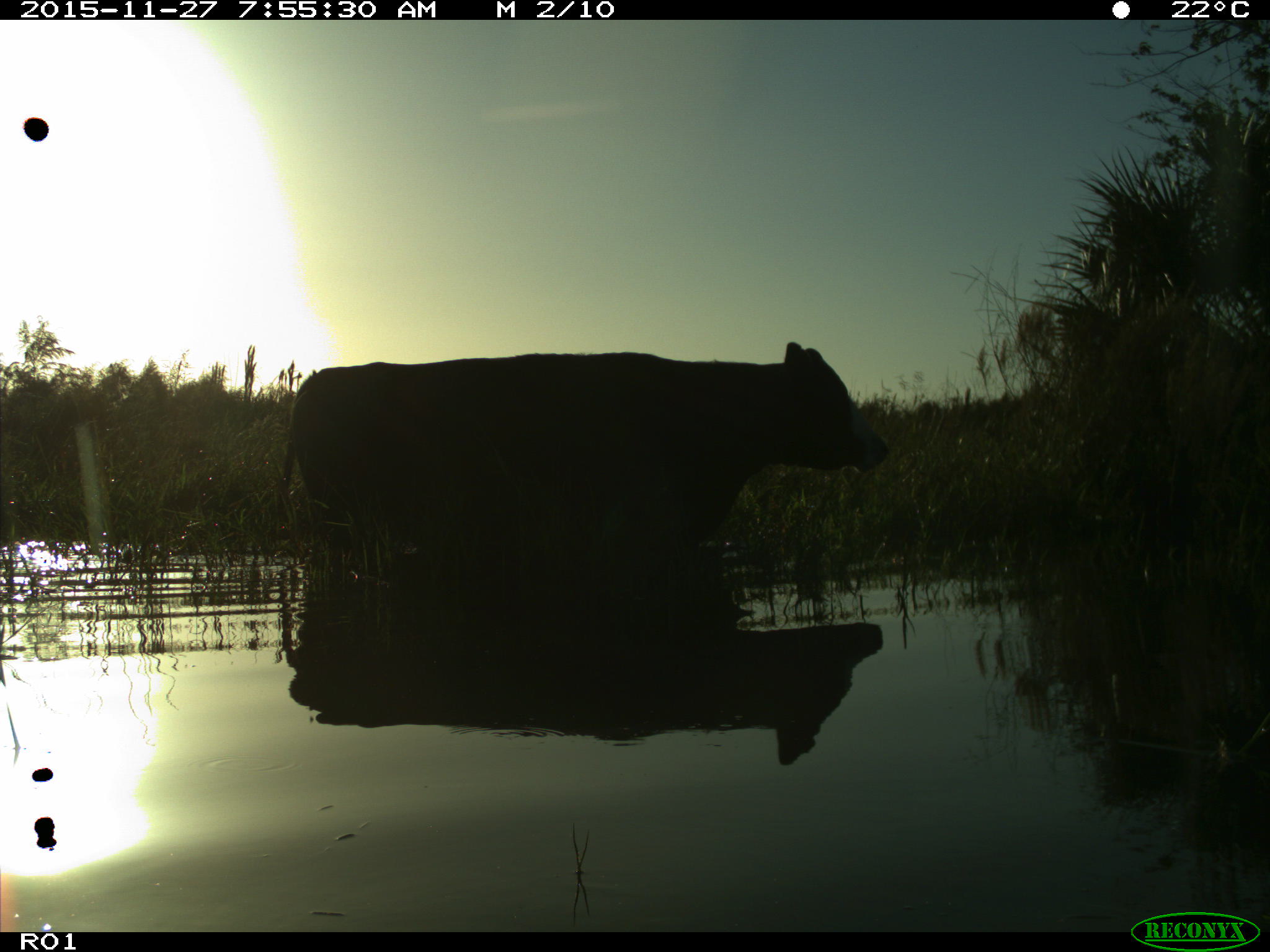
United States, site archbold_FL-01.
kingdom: Animalia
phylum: Chordata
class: Mammalia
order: Artiodactyla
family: Bovidae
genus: Bos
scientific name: Bos taurus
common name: domestic cow